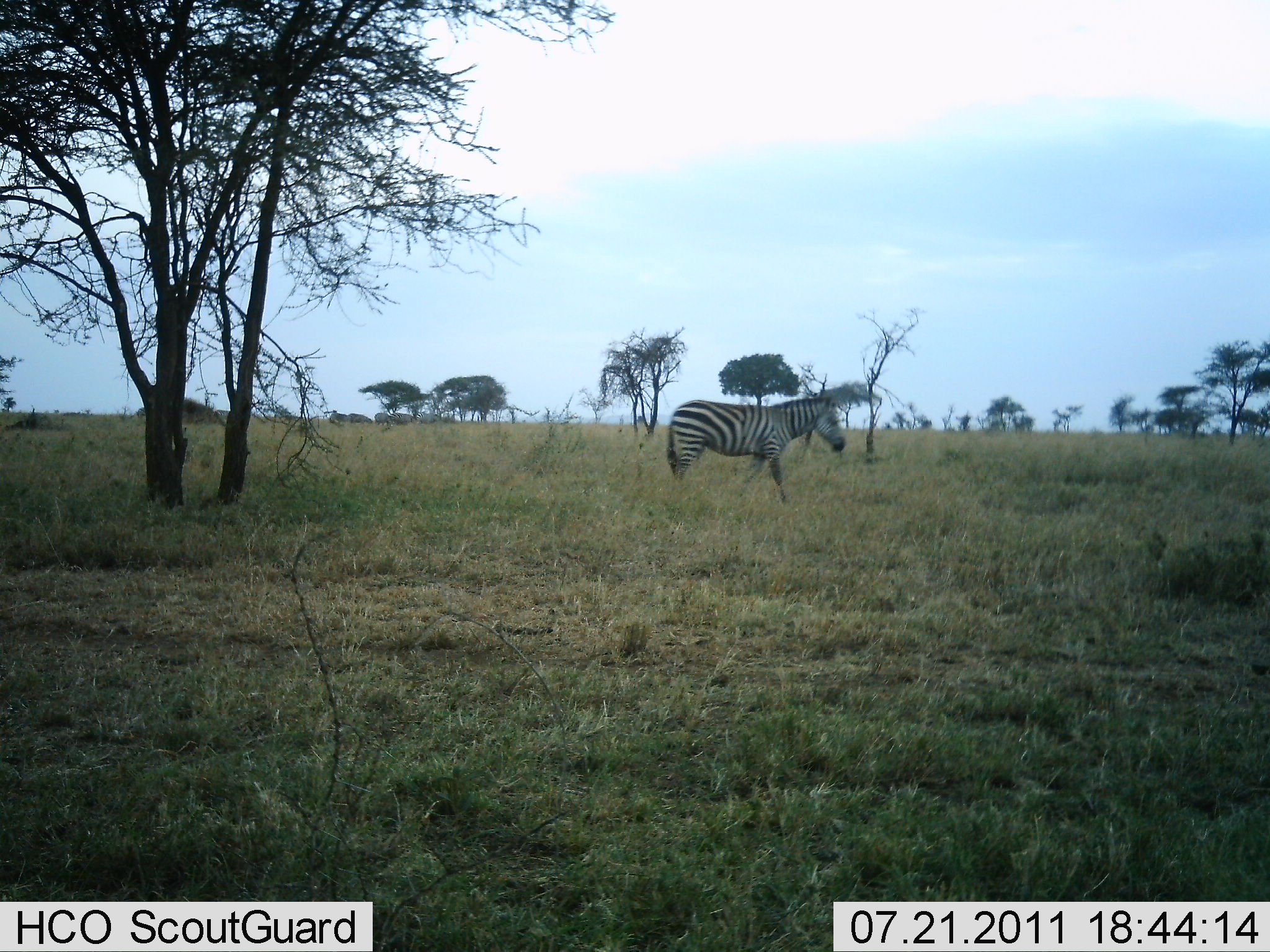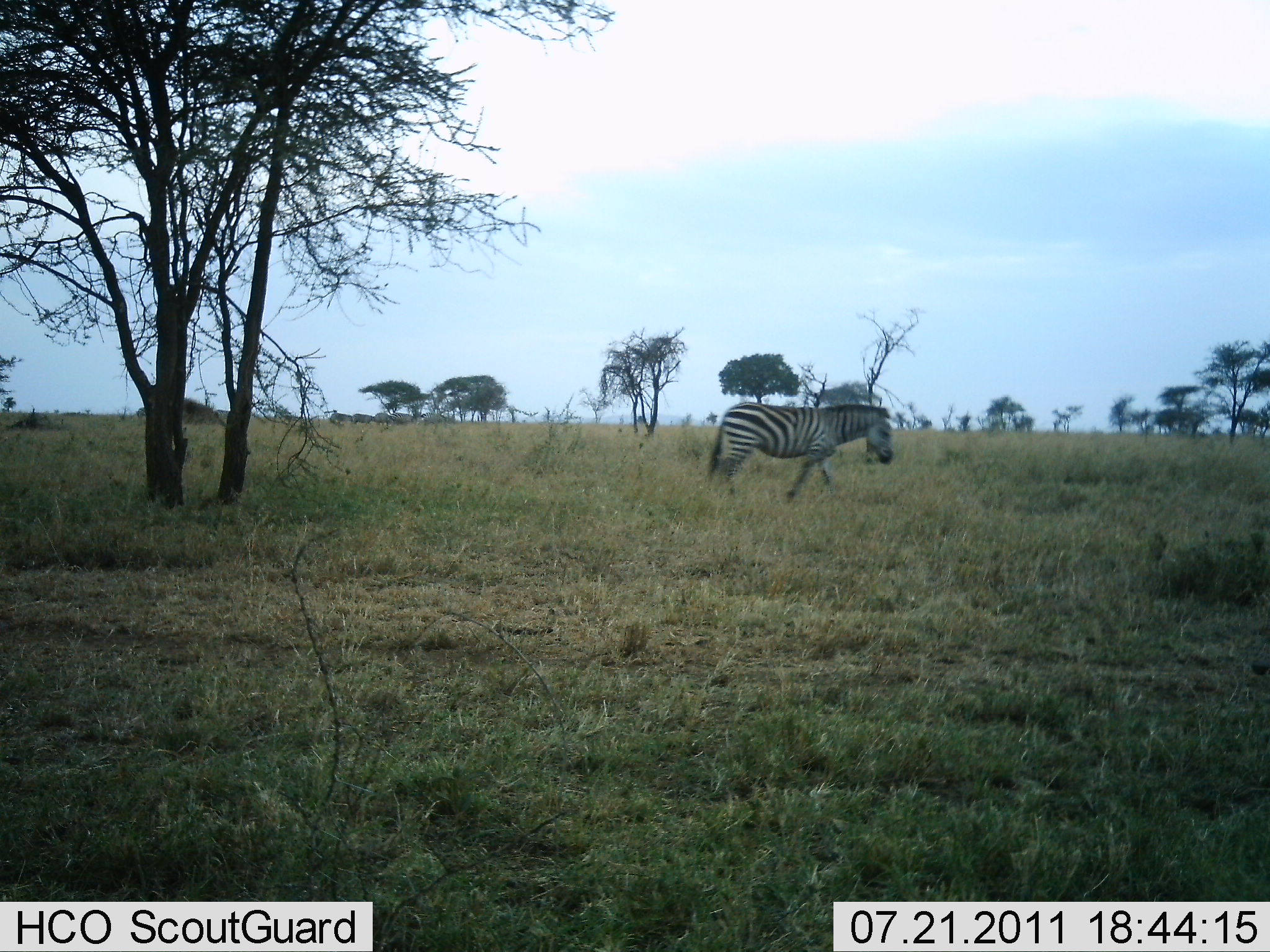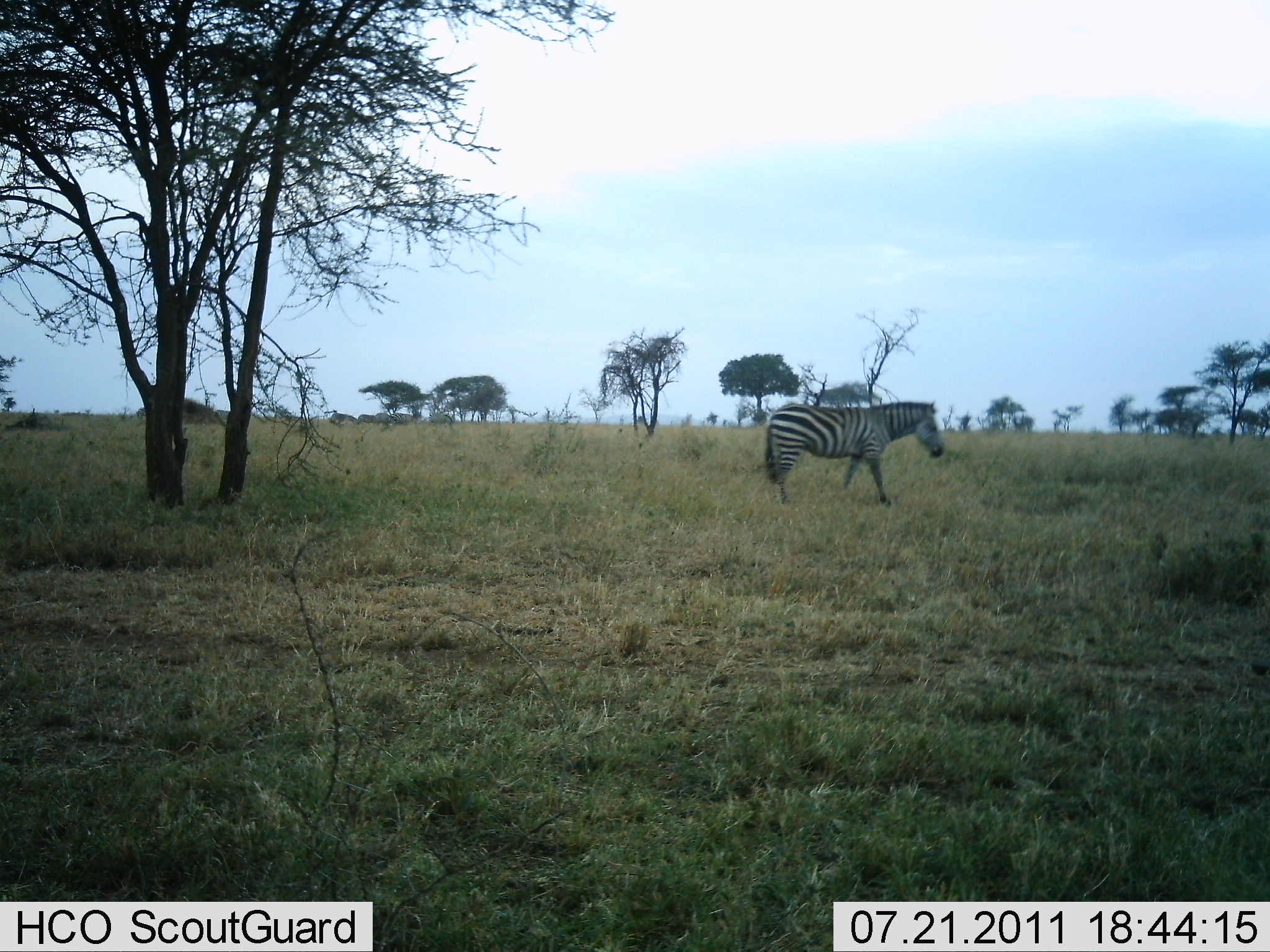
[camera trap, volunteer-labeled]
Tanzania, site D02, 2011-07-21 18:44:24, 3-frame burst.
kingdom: Animalia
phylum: Chordata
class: Mammalia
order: Perissodactyla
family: Equidae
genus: Equus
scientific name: Equus quagga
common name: plains zebra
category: zebra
Zebra (plains zebra) (Equus quagga), count 1. Behavior (volunteer vote fractions): standing 23%, resting 0%, moving 85%, interacting 0%. Young present (vote fraction): 0%. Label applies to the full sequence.